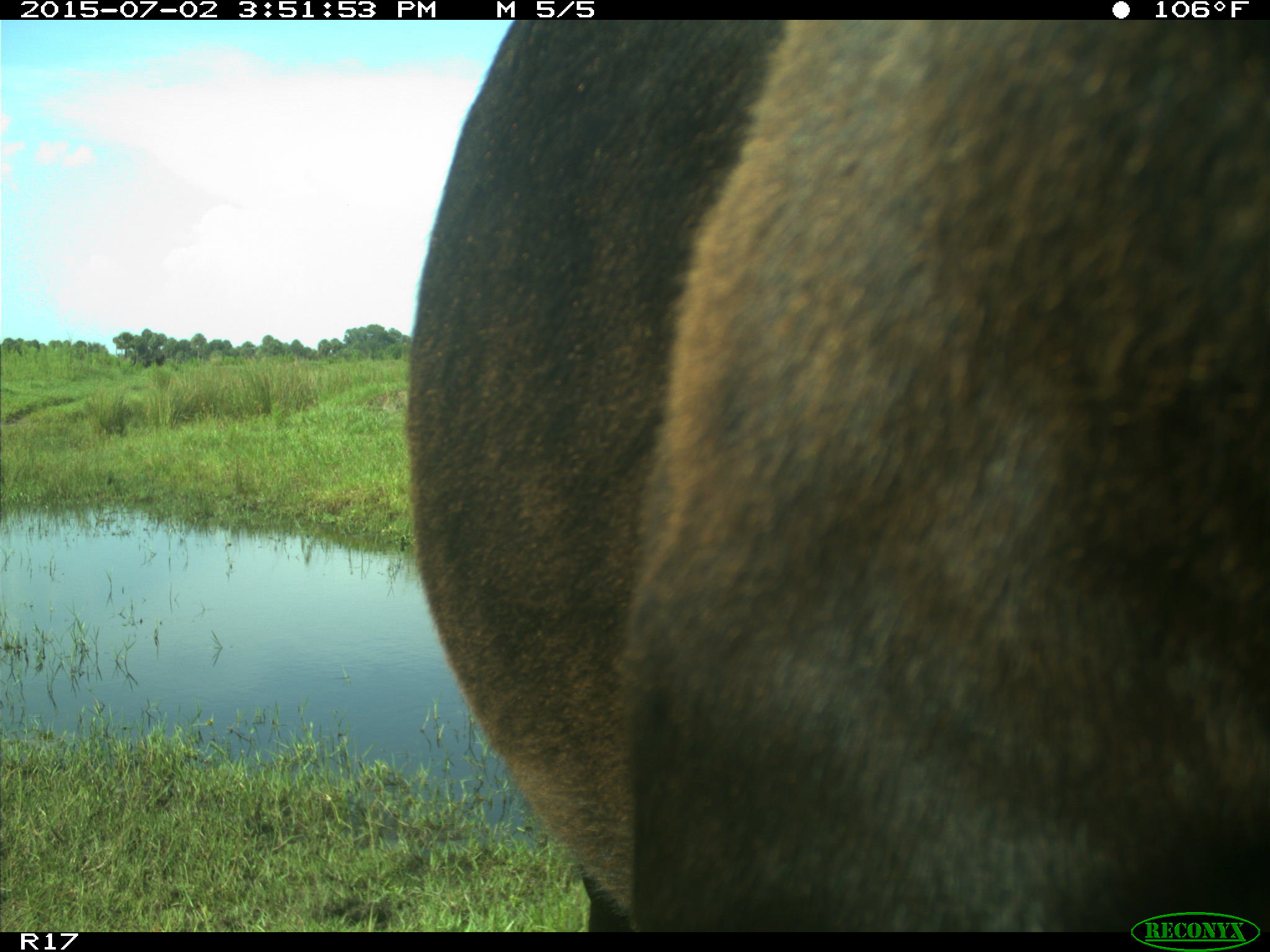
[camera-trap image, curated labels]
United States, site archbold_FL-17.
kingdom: Animalia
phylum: Chordata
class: Mammalia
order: Artiodactyla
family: Bovidae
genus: Bos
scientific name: Bos taurus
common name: domestic cow